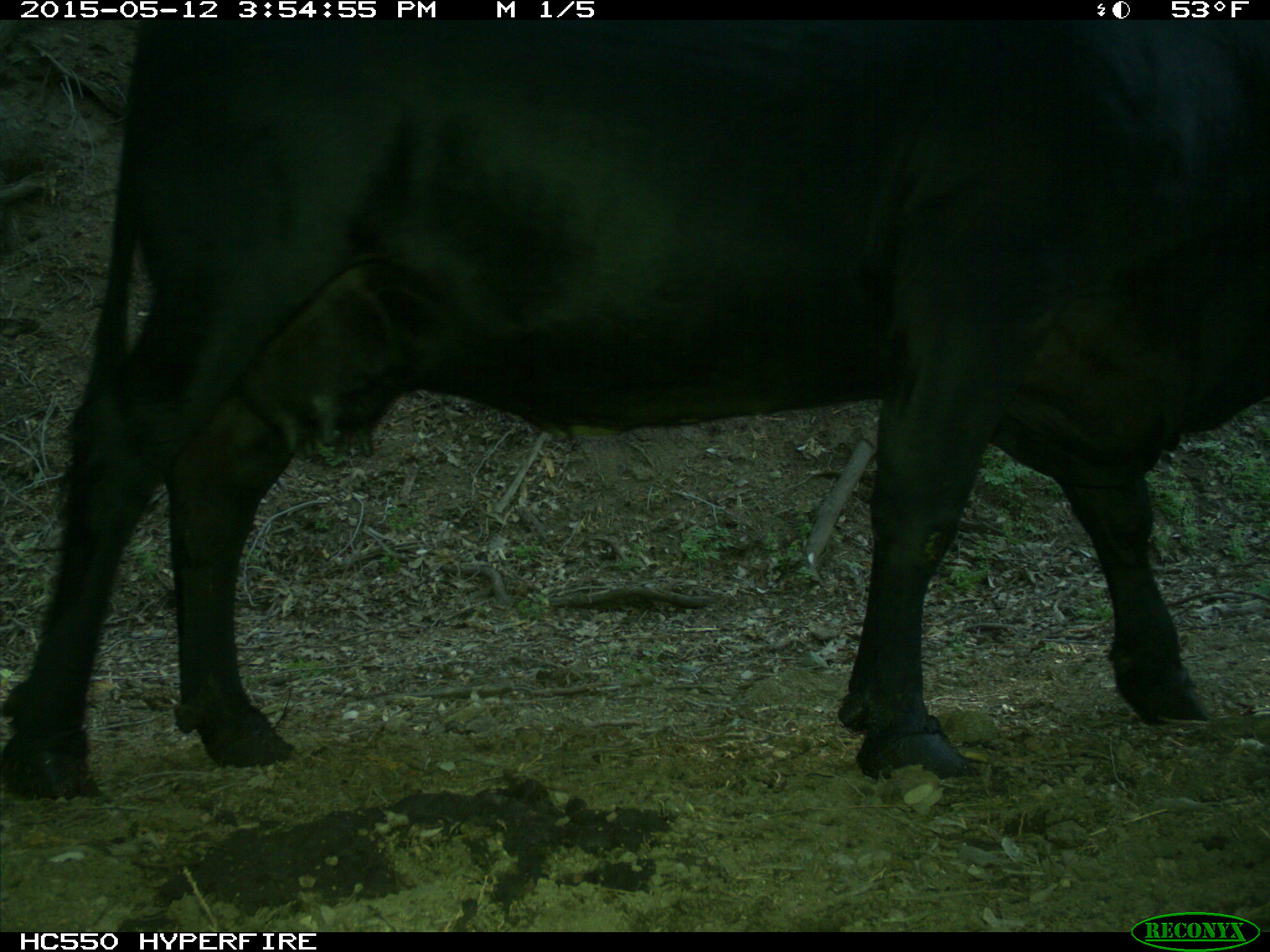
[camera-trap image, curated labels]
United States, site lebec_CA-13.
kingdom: Animalia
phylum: Chordata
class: Mammalia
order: Artiodactyla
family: Bovidae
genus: Bos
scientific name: Bos taurus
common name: domestic cow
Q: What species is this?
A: Bos taurus (domestic cow).